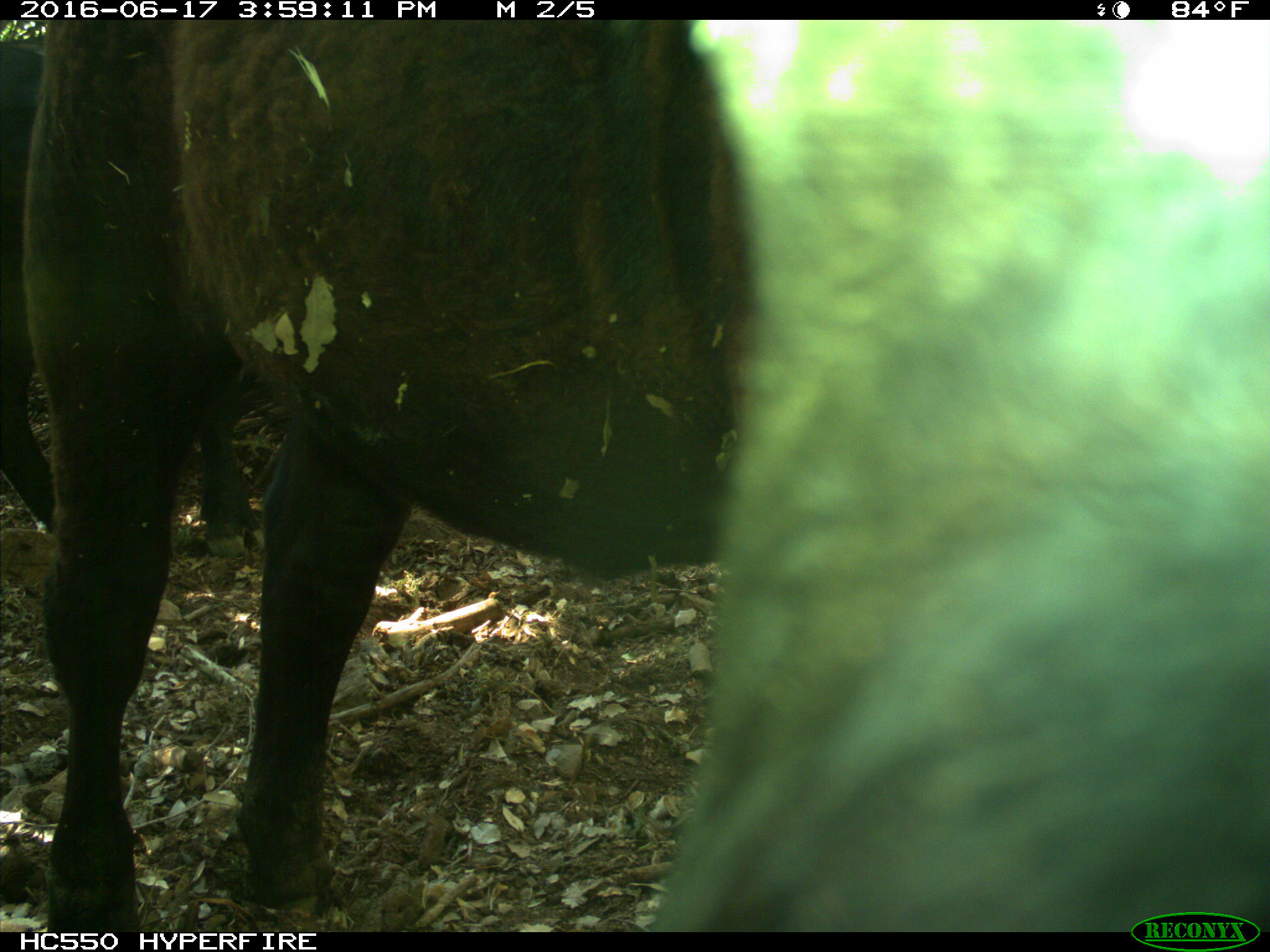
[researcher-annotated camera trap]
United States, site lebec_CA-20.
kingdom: Animalia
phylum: Chordata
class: Mammalia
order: Artiodactyla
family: Bovidae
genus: Bos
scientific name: Bos taurus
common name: domestic cow